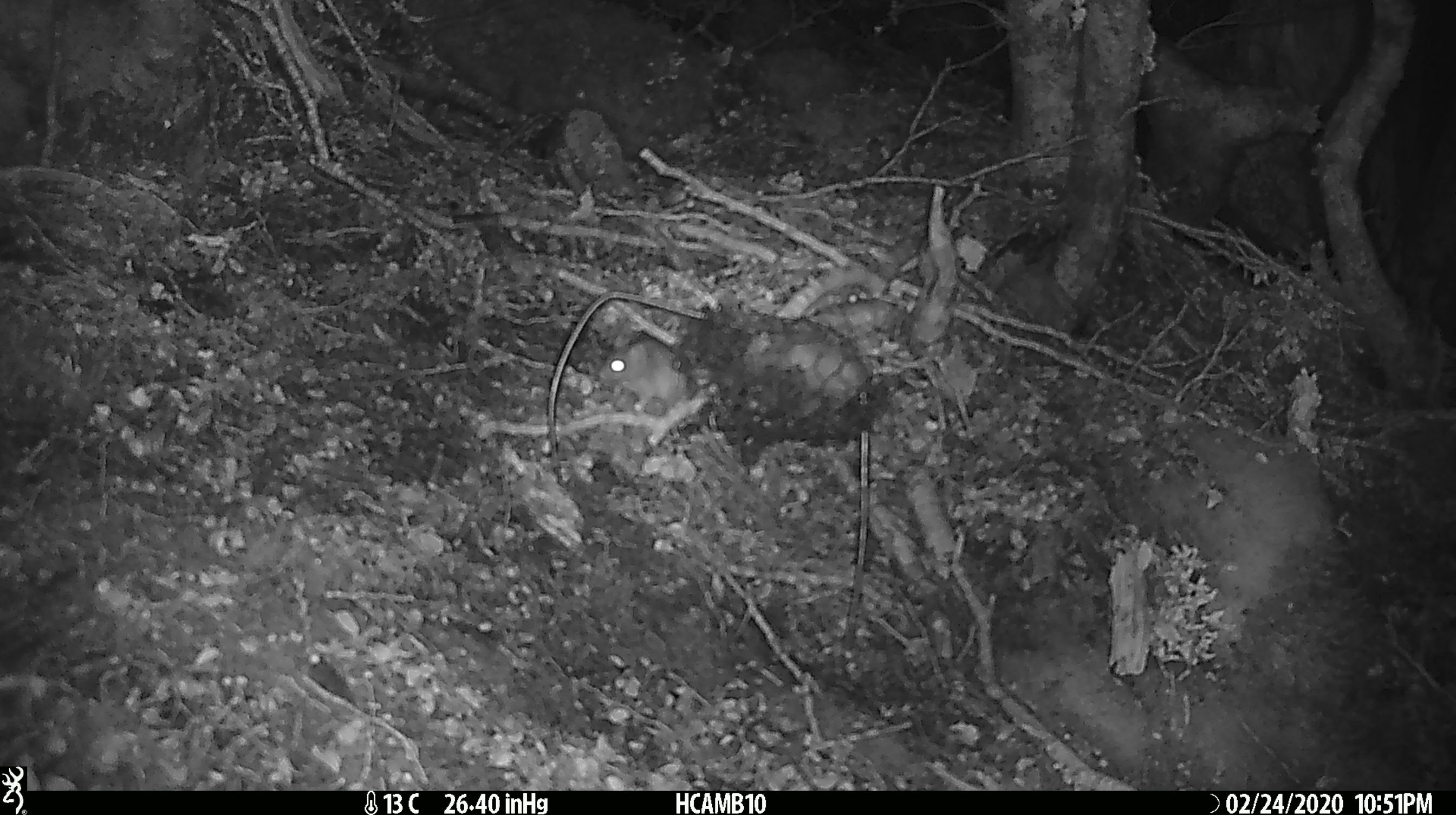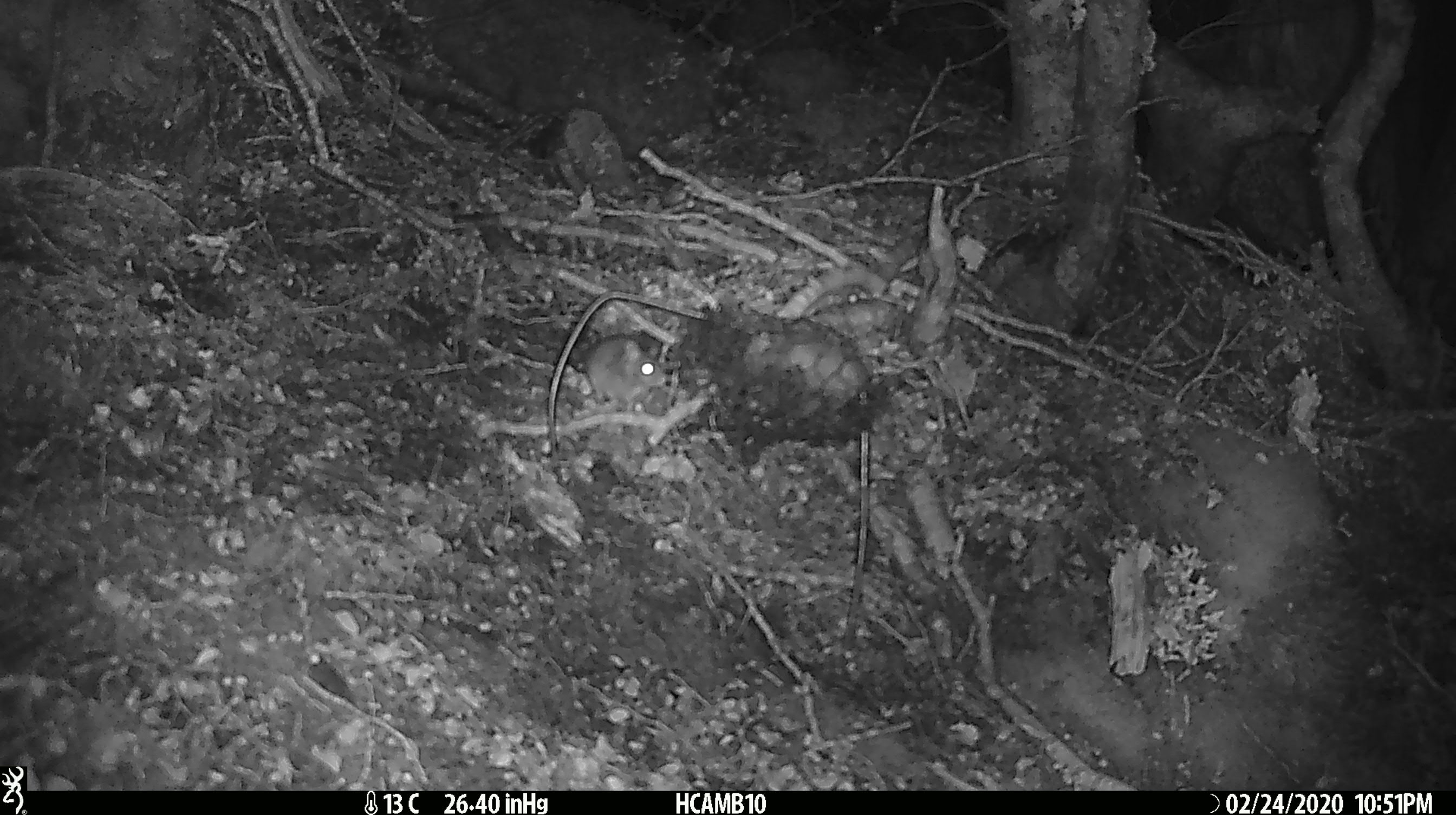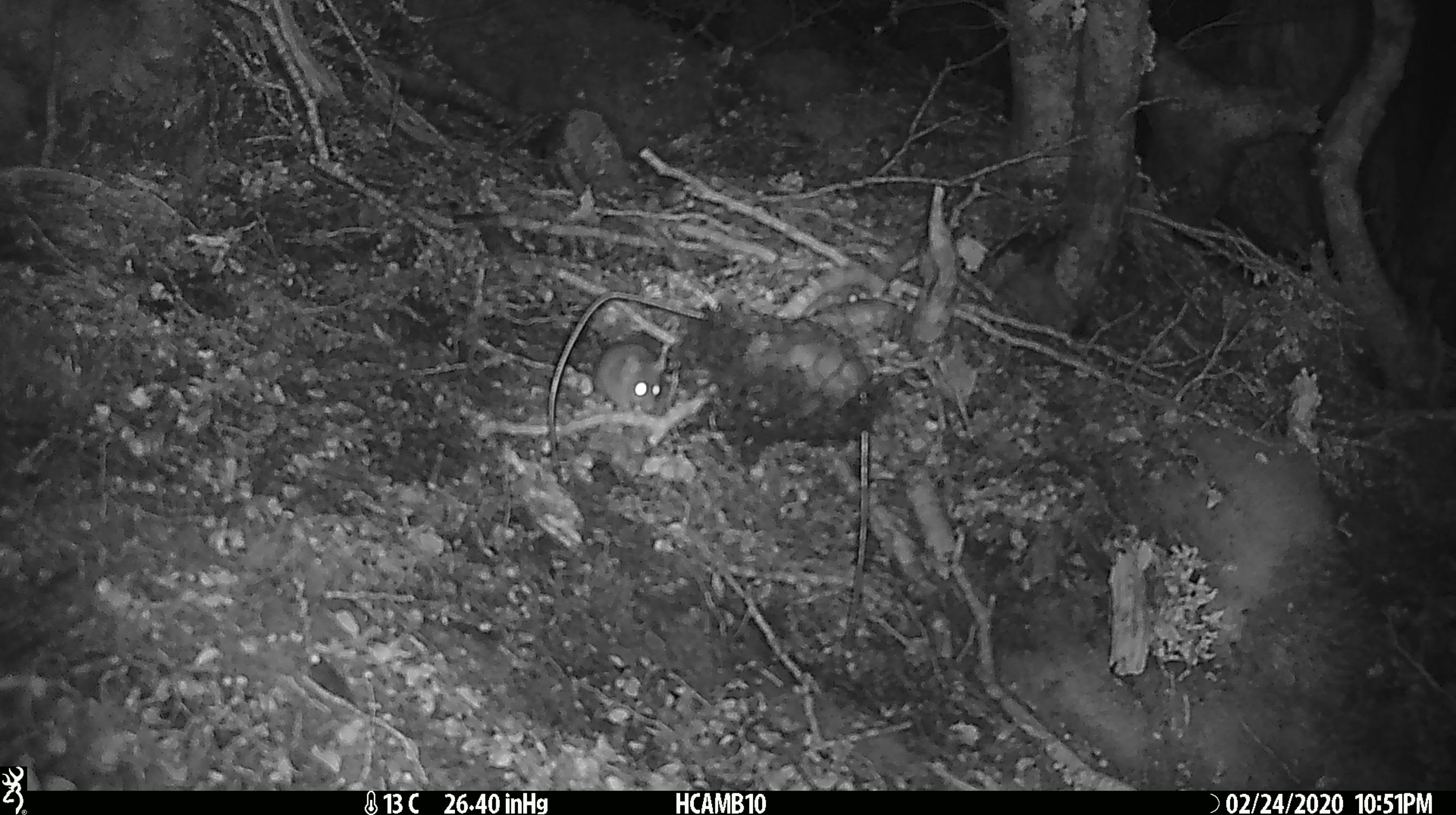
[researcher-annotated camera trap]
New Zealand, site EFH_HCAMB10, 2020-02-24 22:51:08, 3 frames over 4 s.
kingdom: Animalia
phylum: Chordata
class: Mammalia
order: Rodentia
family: Muridae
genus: Mus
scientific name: Mus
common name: mouse